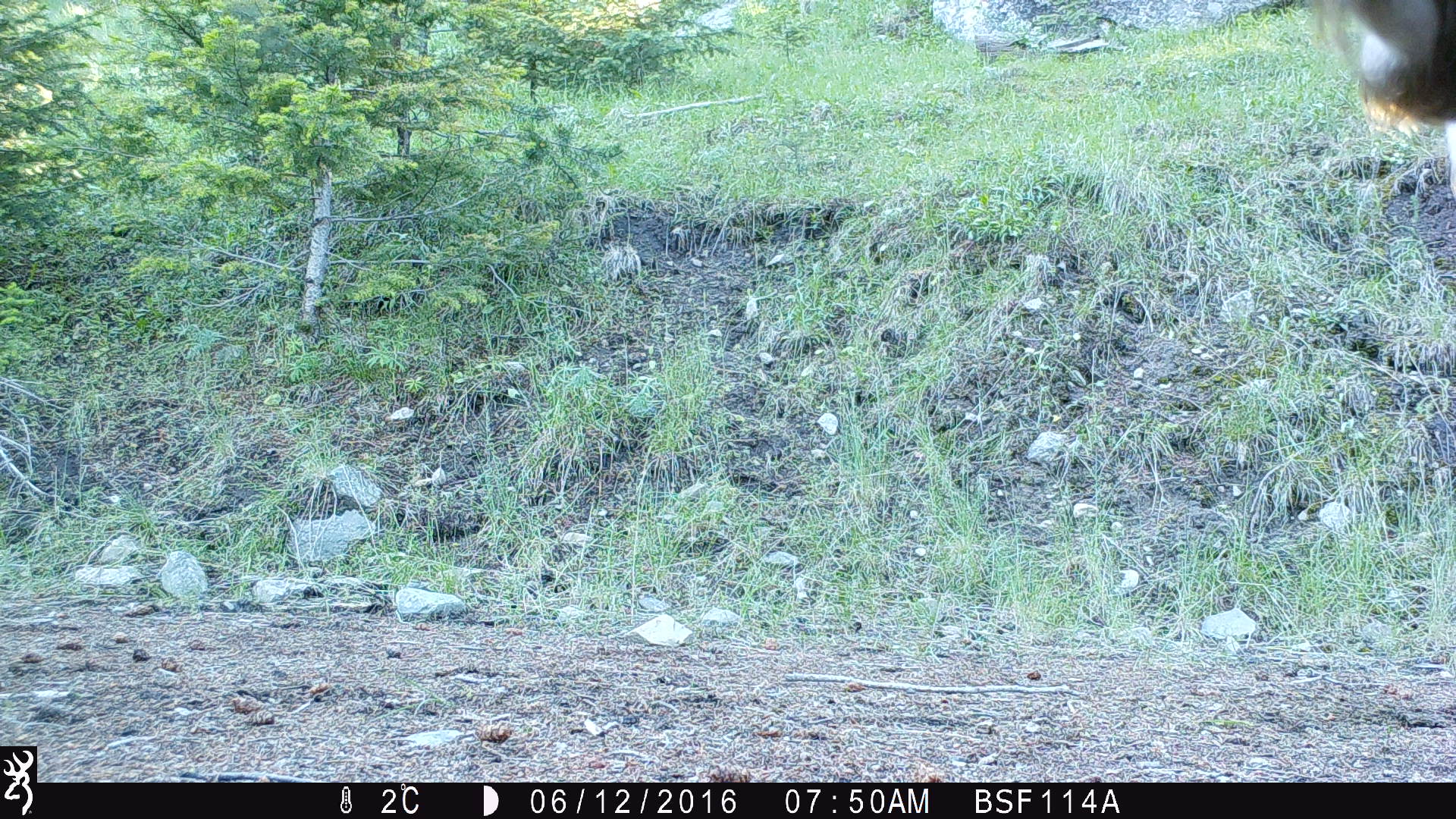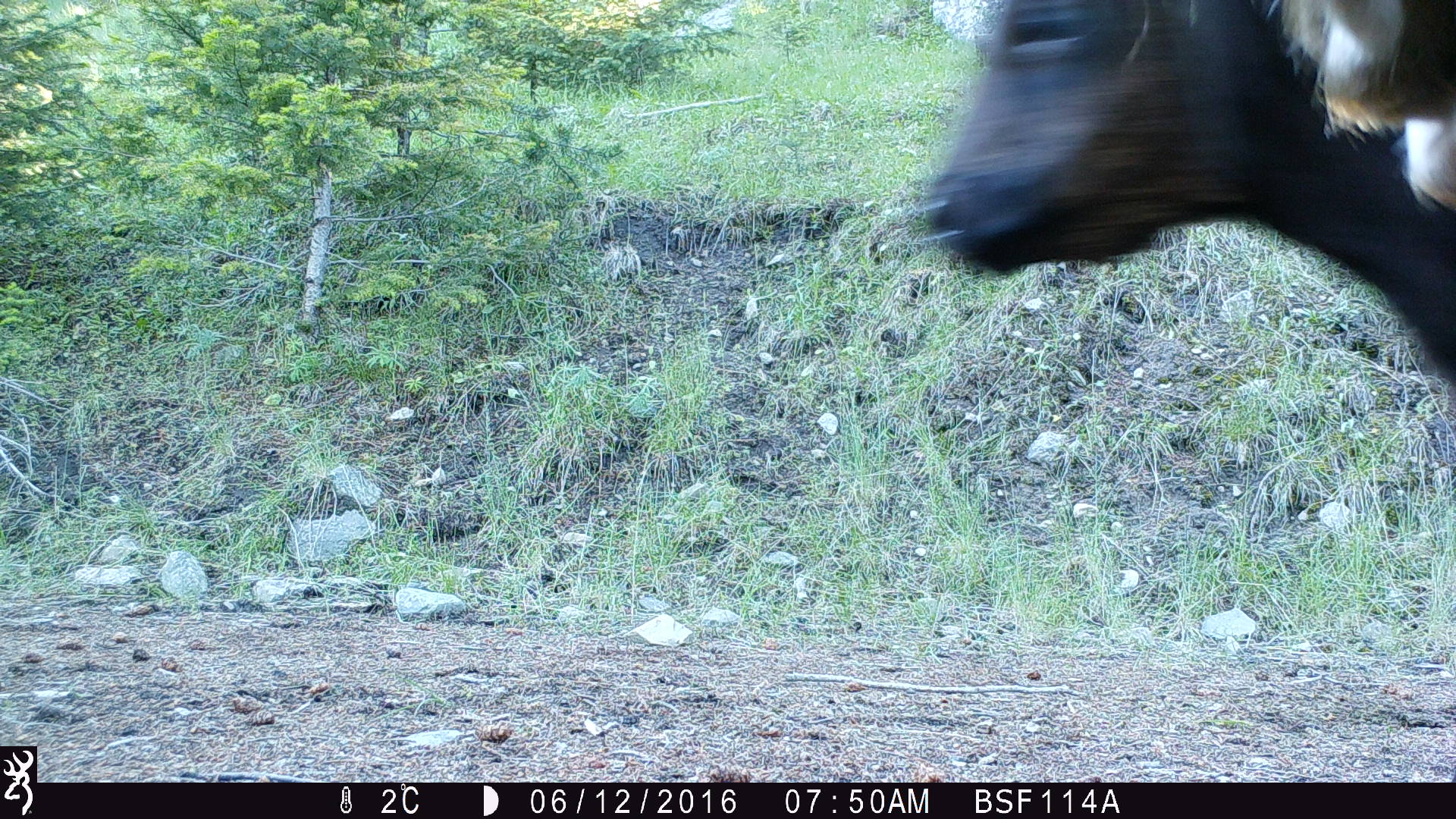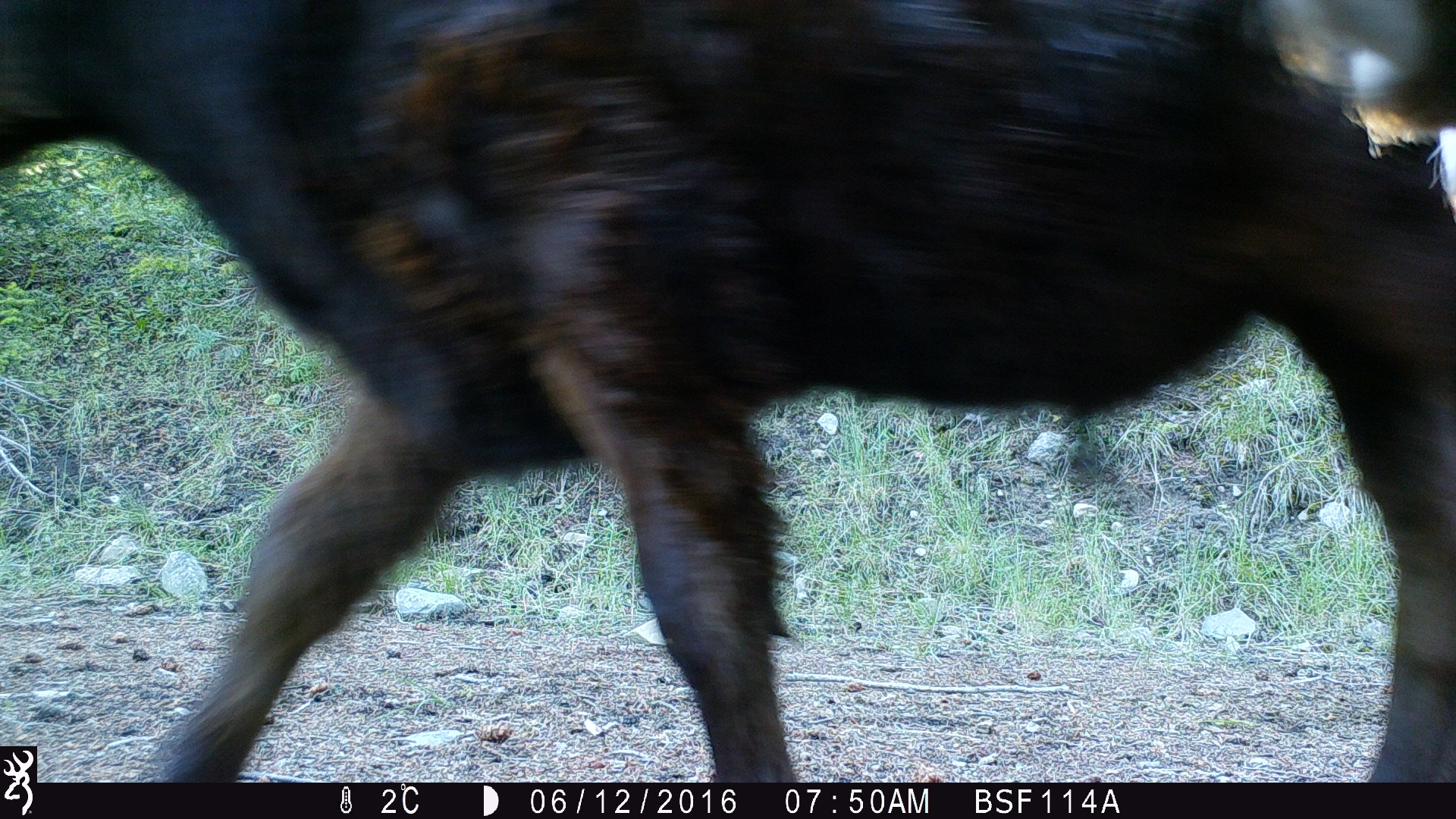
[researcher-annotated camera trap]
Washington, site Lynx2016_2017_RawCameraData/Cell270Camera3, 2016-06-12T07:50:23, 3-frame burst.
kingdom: Animalia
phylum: Chordata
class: Mammalia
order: Artiodactyla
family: Bovidae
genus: Bos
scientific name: Bos taurus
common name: domestic cattle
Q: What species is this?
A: Domestic cattle (Bos taurus).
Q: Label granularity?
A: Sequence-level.